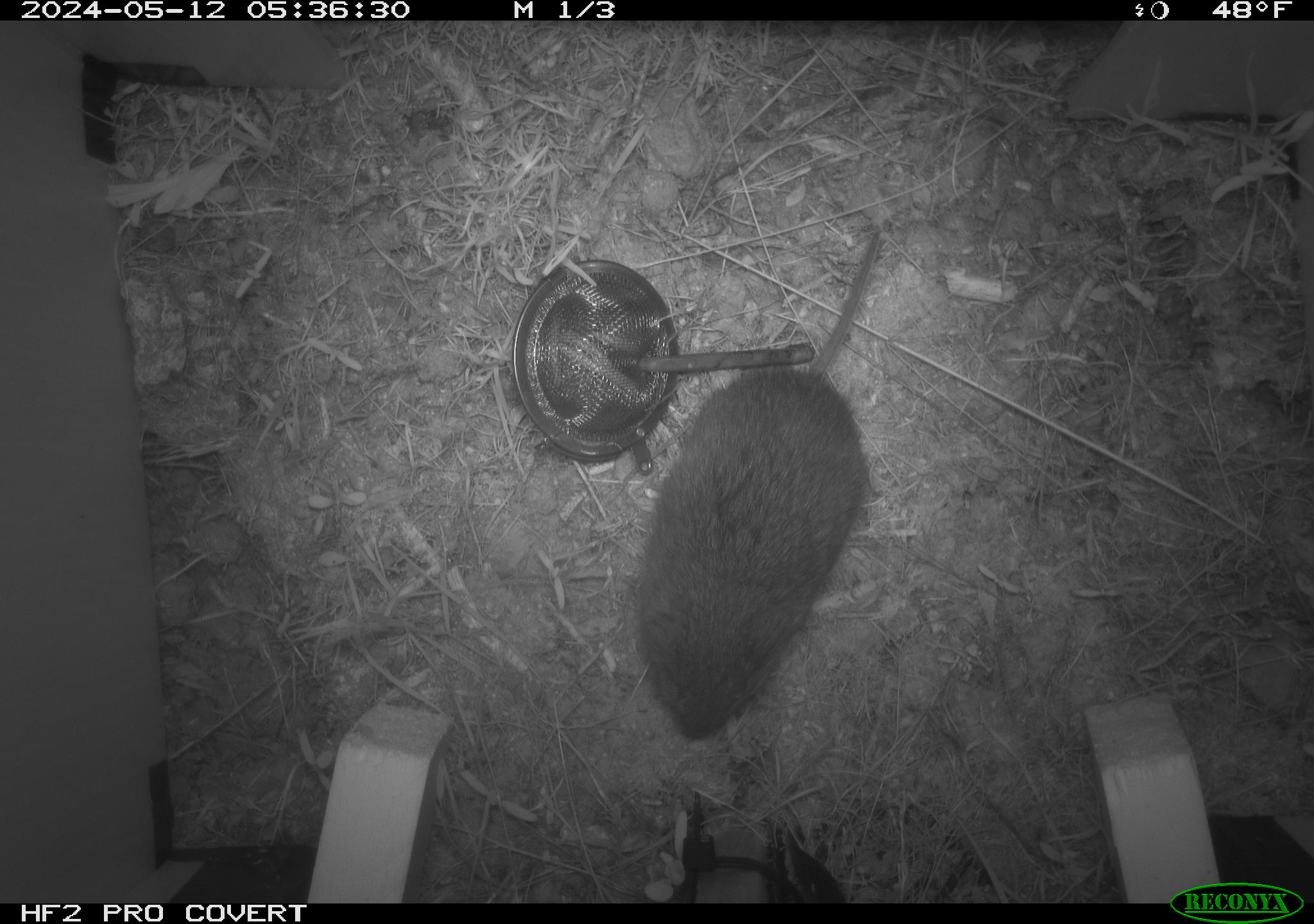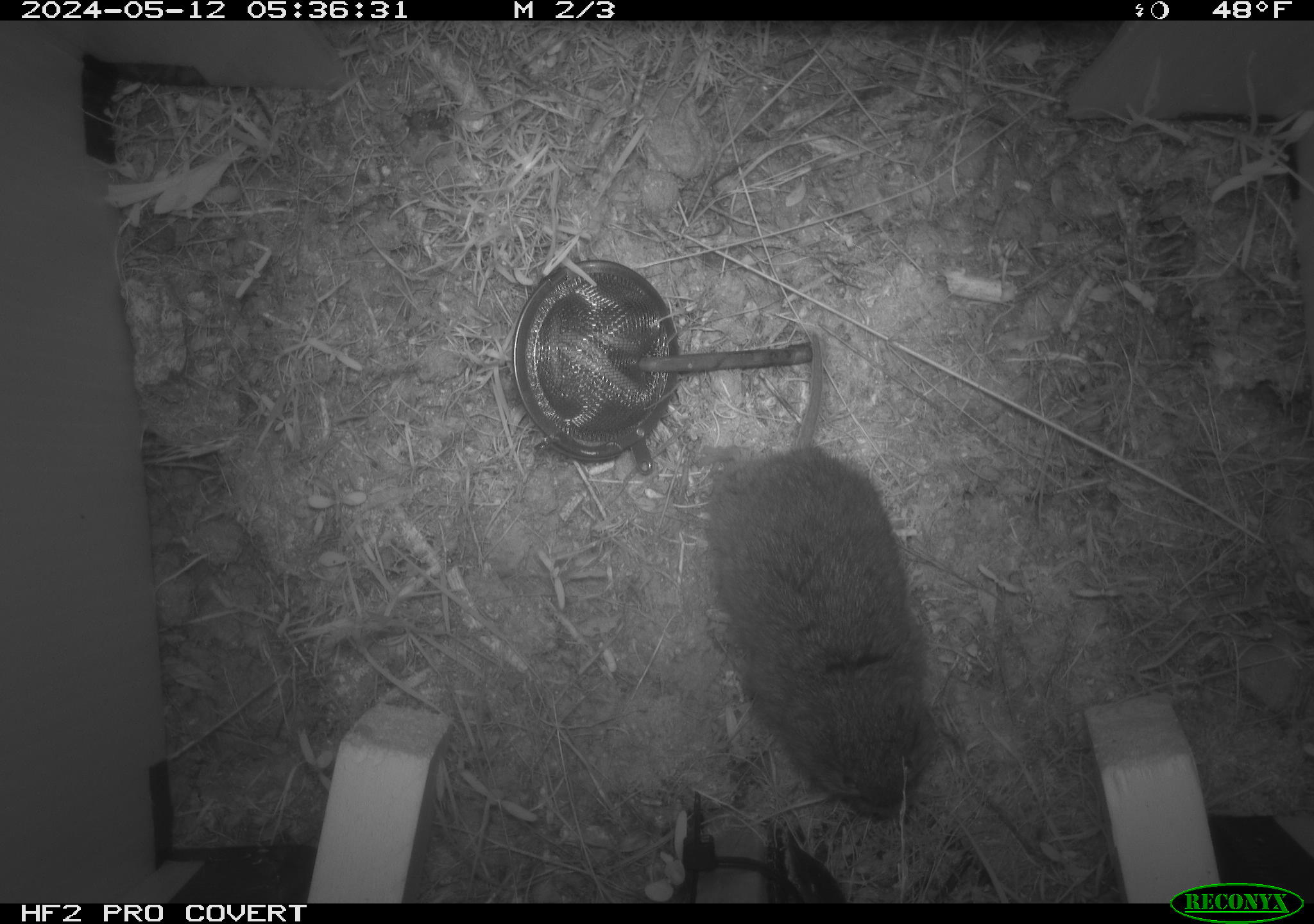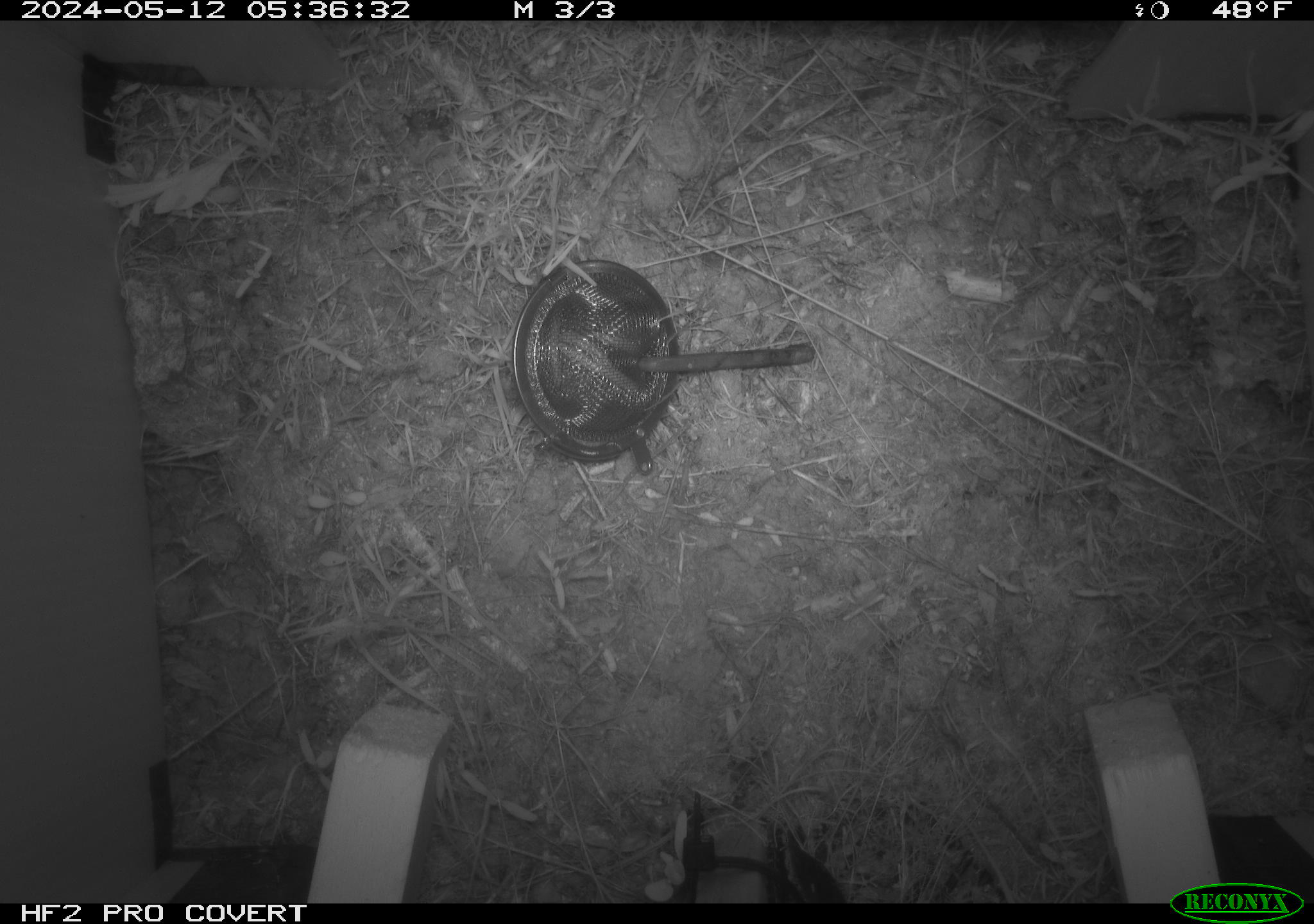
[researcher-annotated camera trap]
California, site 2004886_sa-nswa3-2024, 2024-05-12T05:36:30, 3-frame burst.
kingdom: Animalia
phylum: Chordata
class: Mammalia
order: Rodentia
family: Cricetidae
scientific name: Arvicolinae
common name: voles, lemmings, and muskrats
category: arvicolinae subfamily